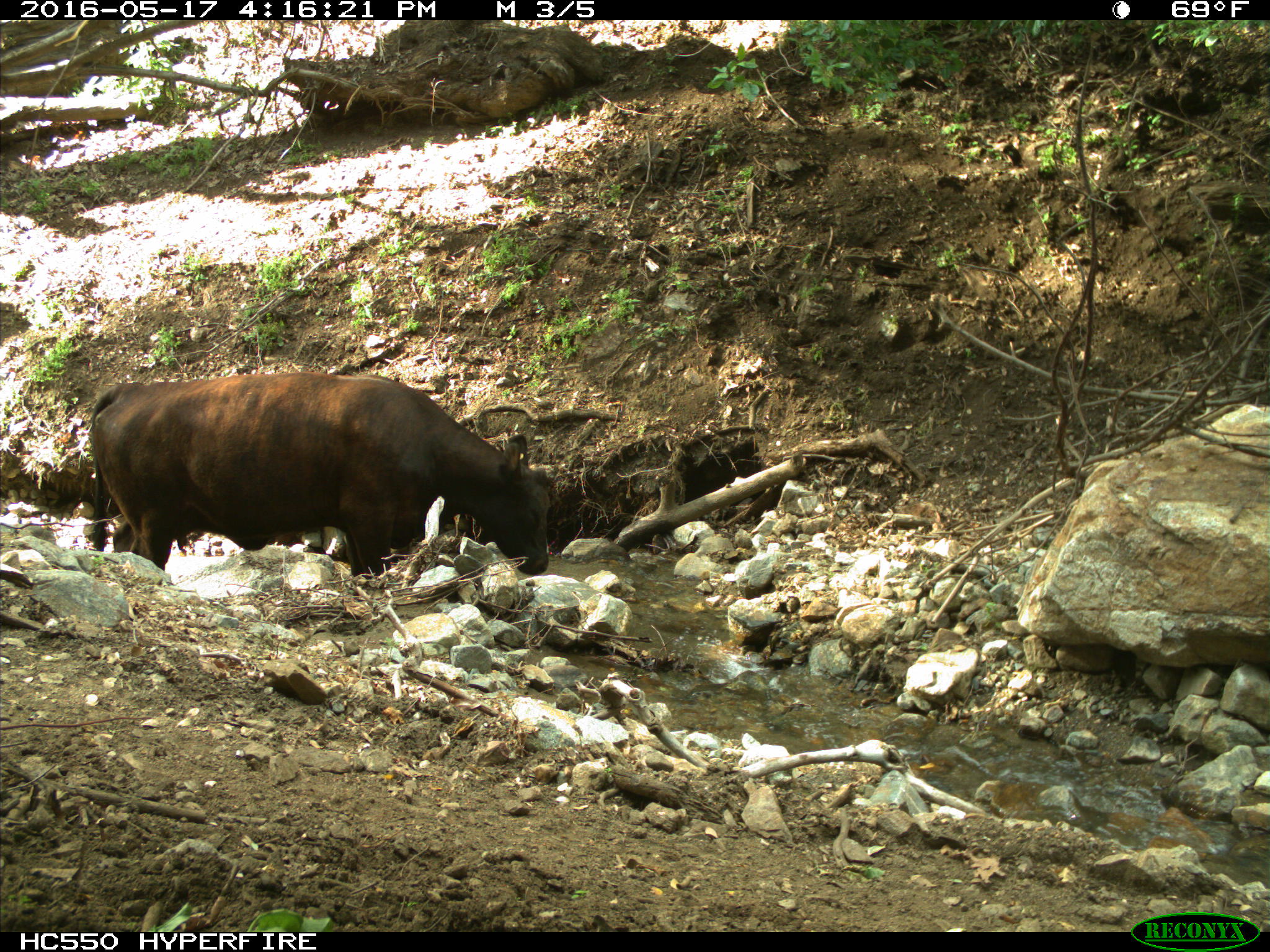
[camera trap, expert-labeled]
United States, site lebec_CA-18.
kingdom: Animalia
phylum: Chordata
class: Mammalia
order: Artiodactyla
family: Bovidae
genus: Bos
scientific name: Bos taurus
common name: domestic cow